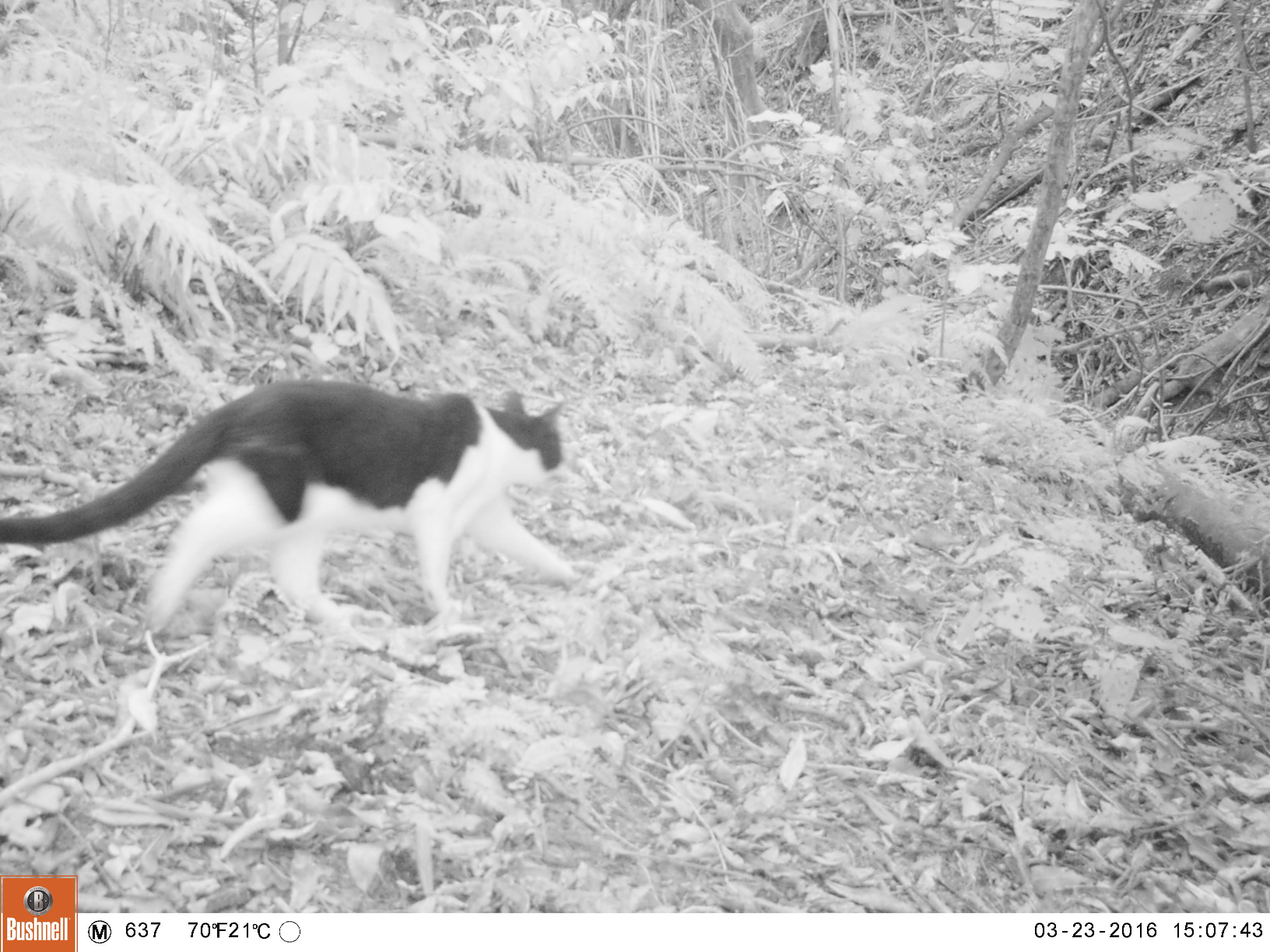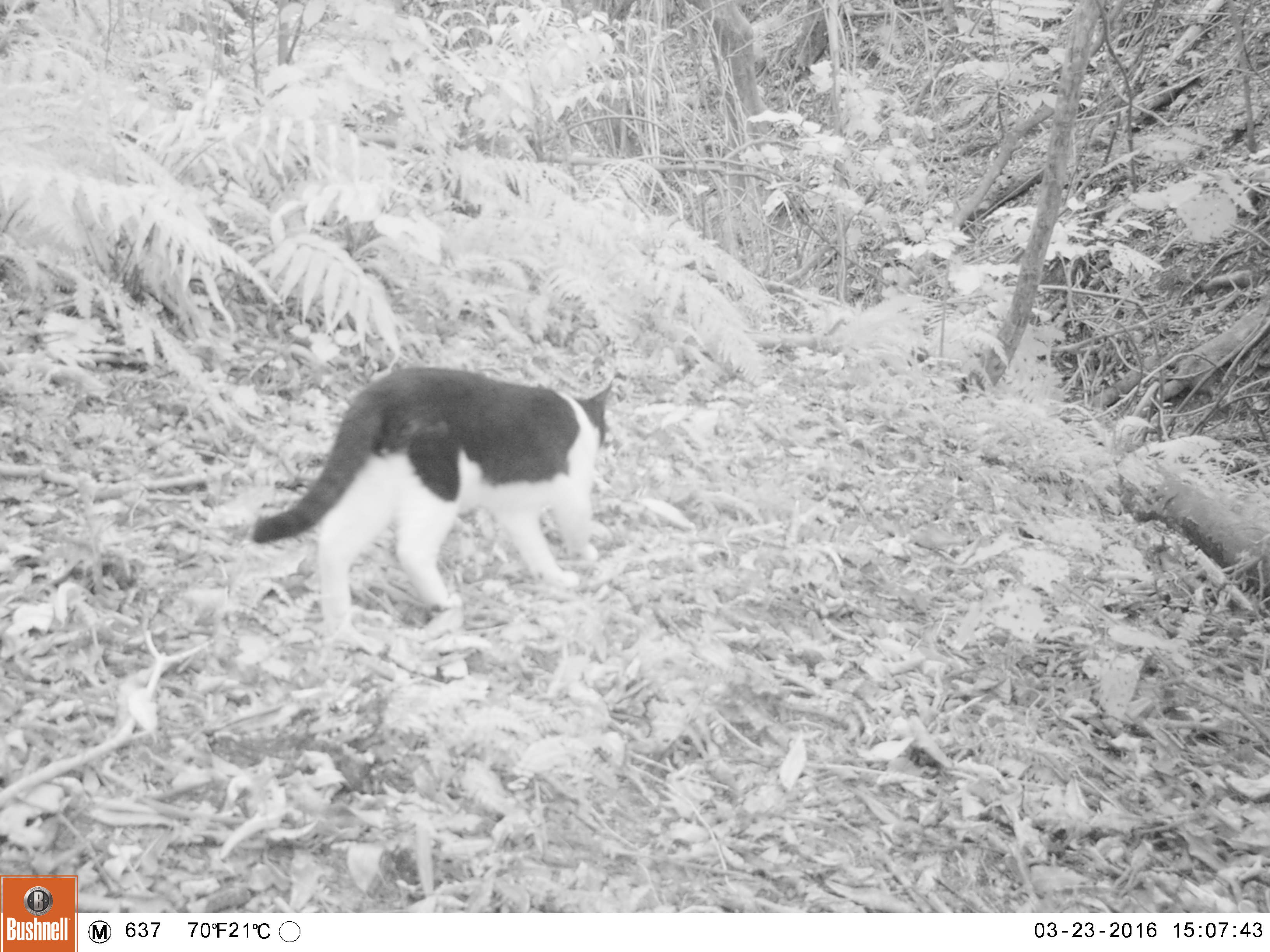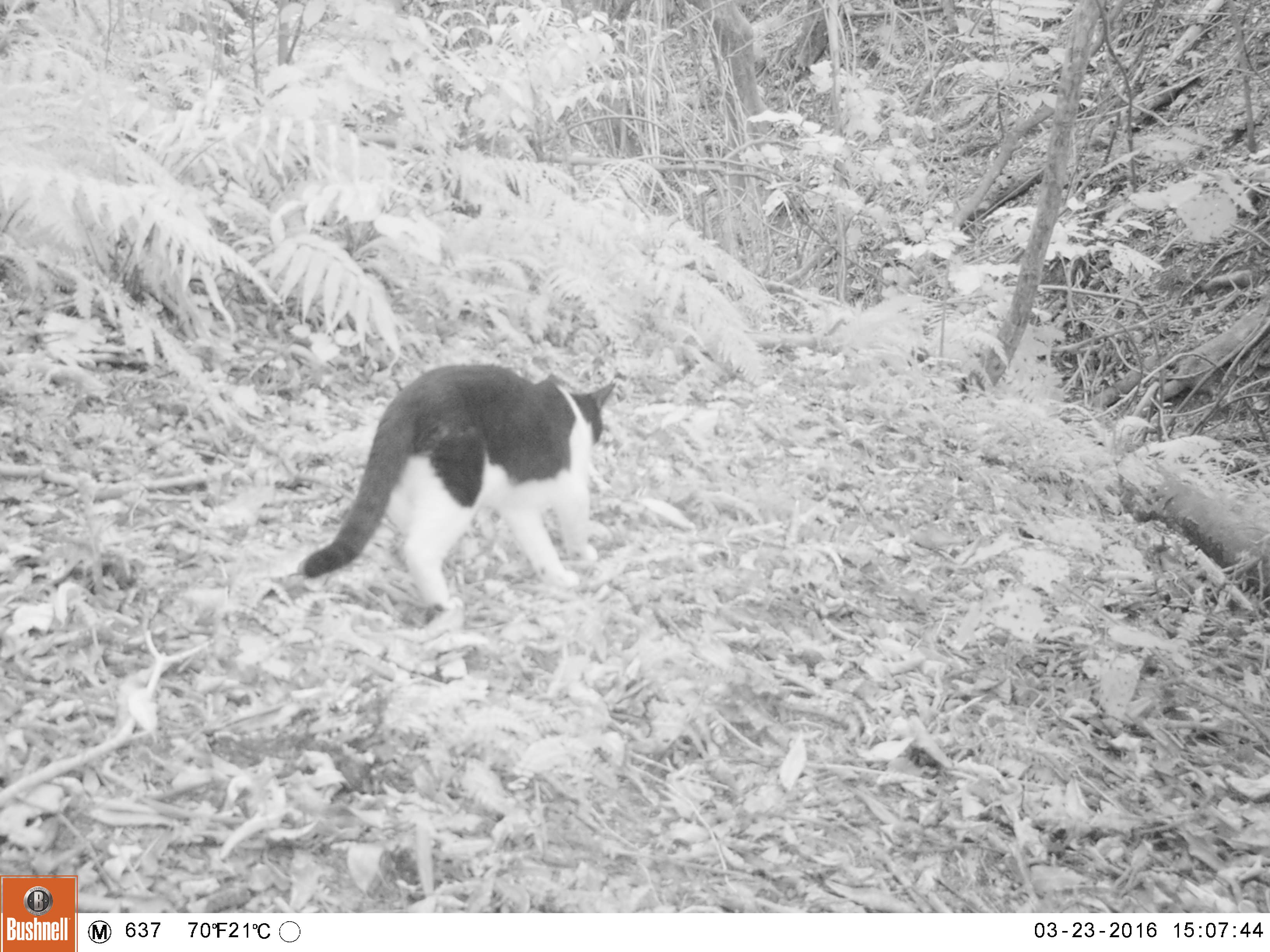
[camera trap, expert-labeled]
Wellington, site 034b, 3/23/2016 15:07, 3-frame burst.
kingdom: Animalia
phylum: Chordata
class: Mammalia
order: Carnivora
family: Felidae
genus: Felis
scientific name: Felis catus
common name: cat